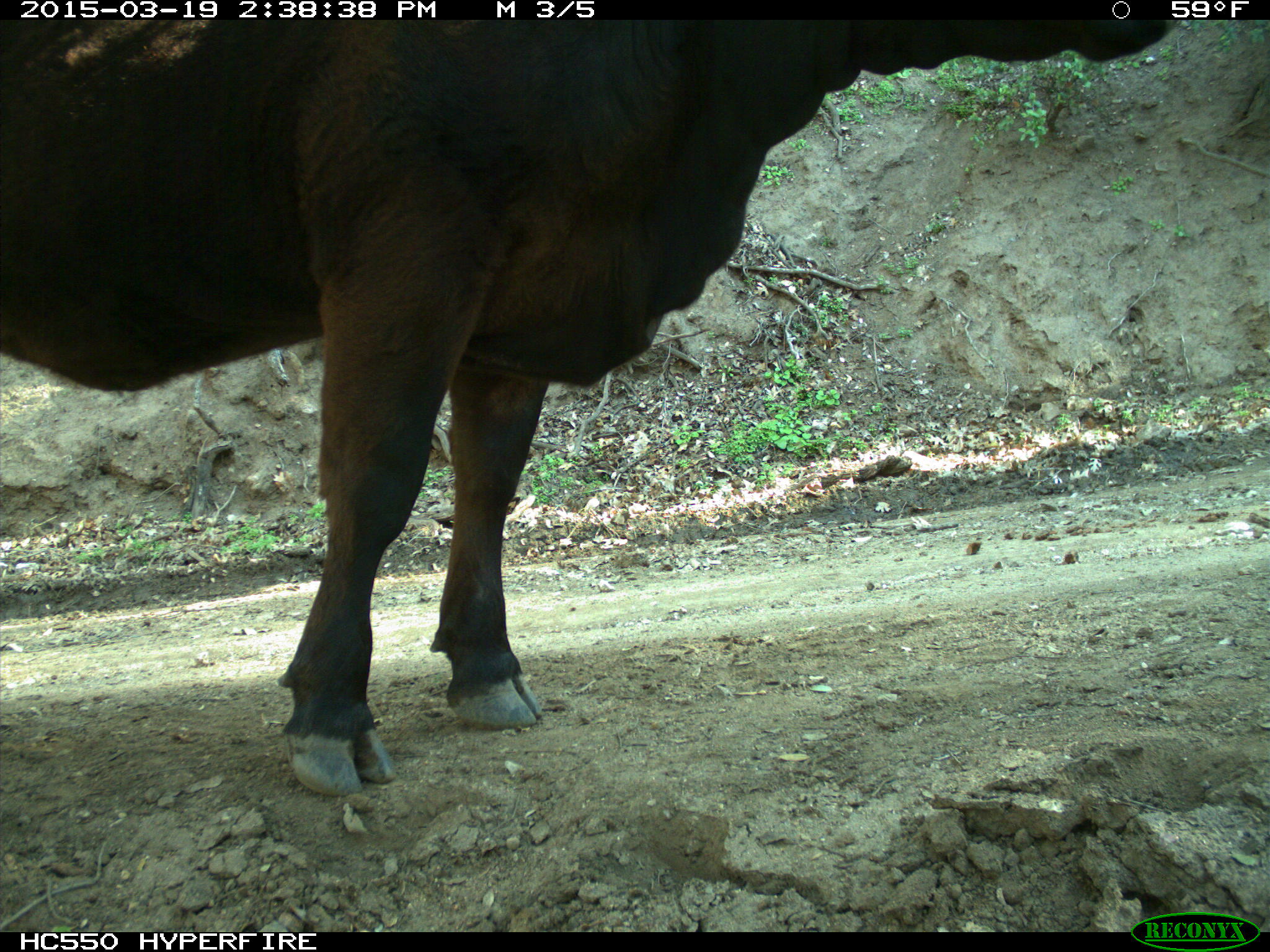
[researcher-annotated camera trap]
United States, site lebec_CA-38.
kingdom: Animalia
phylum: Chordata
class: Mammalia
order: Artiodactyla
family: Bovidae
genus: Bos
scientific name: Bos taurus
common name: domestic cow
Bos taurus (domestic cow).